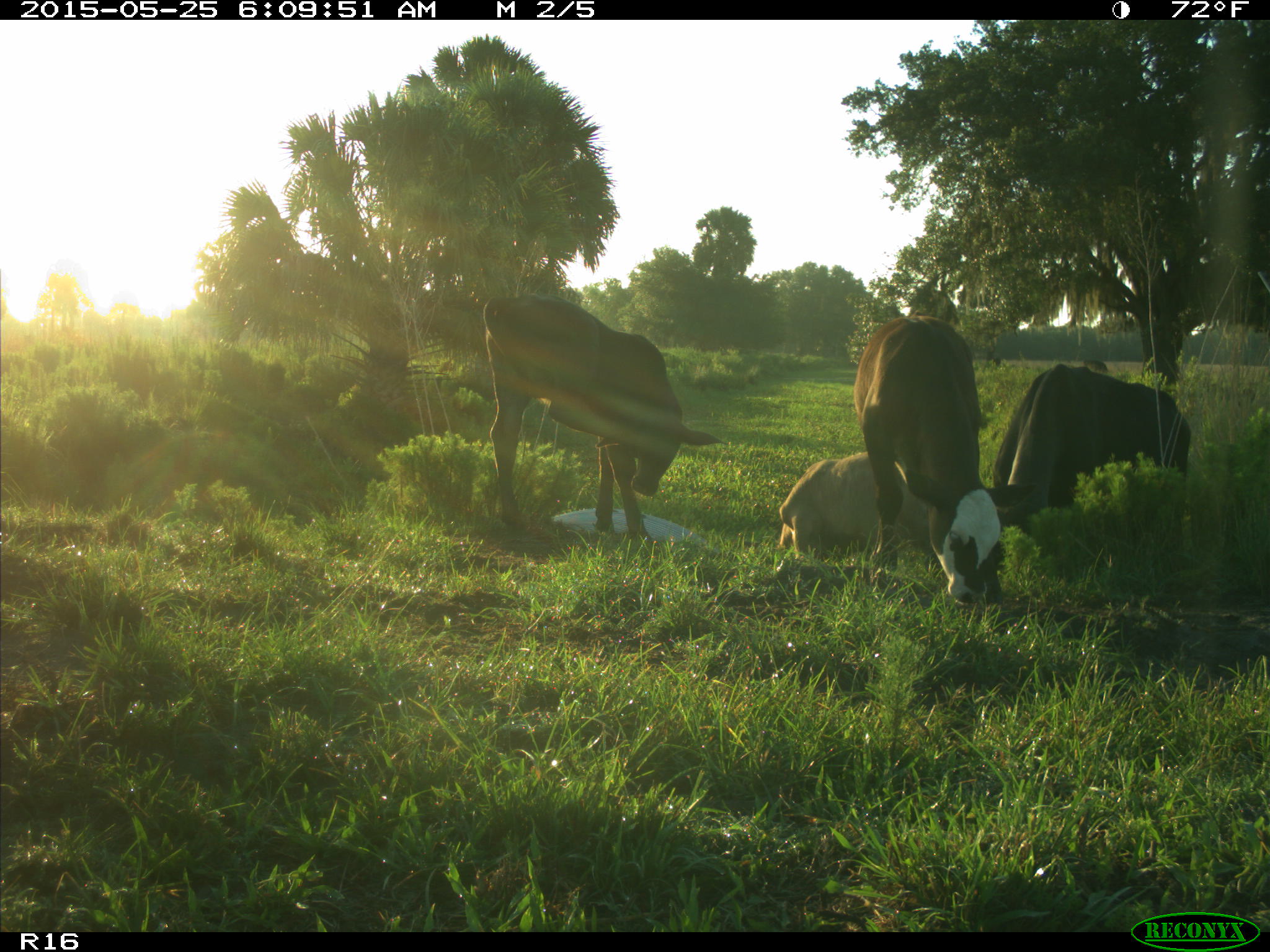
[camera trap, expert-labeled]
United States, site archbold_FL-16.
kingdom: Animalia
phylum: Chordata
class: Mammalia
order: Artiodactyla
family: Bovidae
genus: Bos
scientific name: Bos taurus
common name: domestic cow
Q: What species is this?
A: Bos taurus (domestic cow).